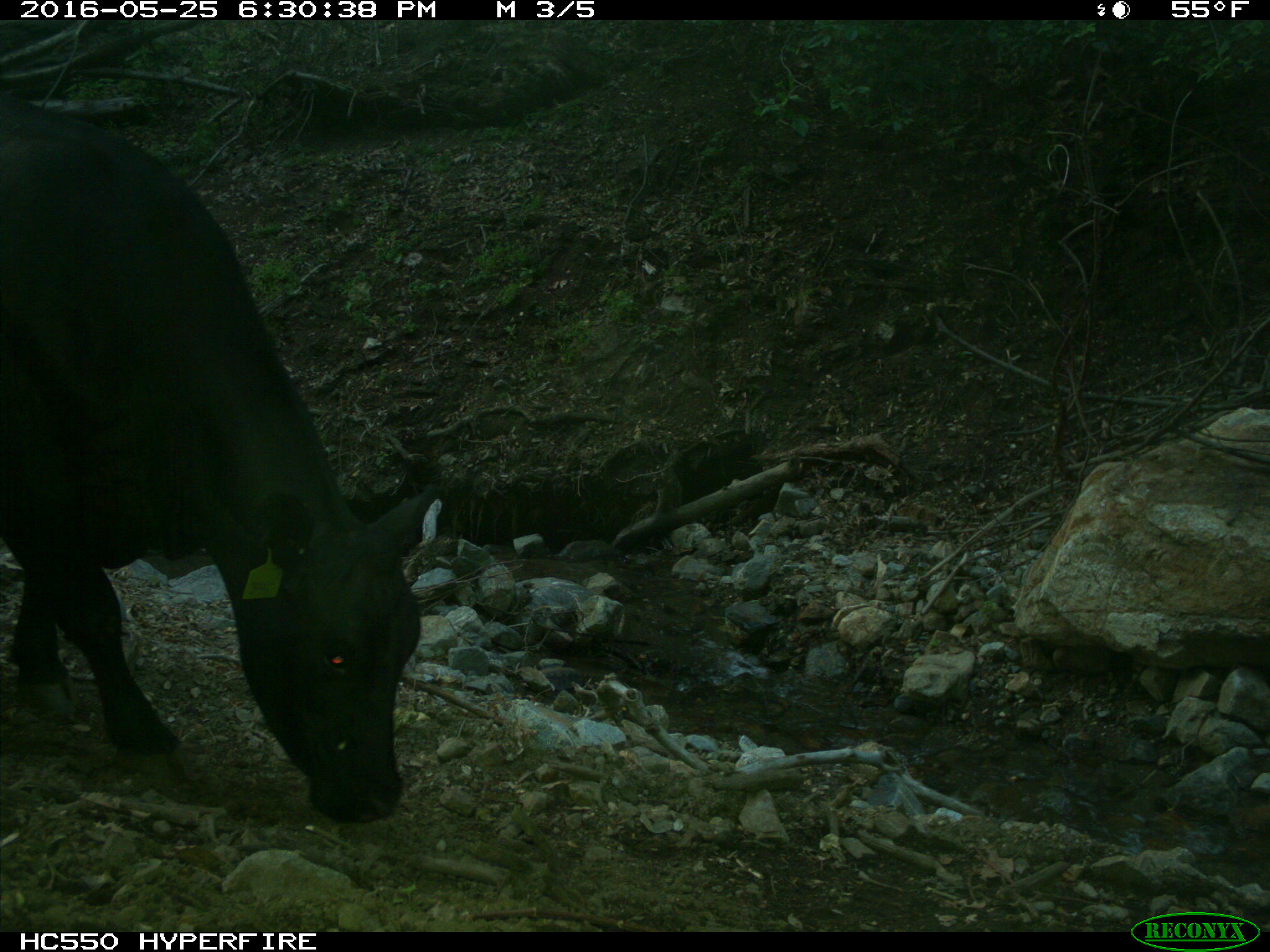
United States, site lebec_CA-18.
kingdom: Animalia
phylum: Chordata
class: Mammalia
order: Artiodactyla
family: Bovidae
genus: Bos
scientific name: Bos taurus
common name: domestic cow